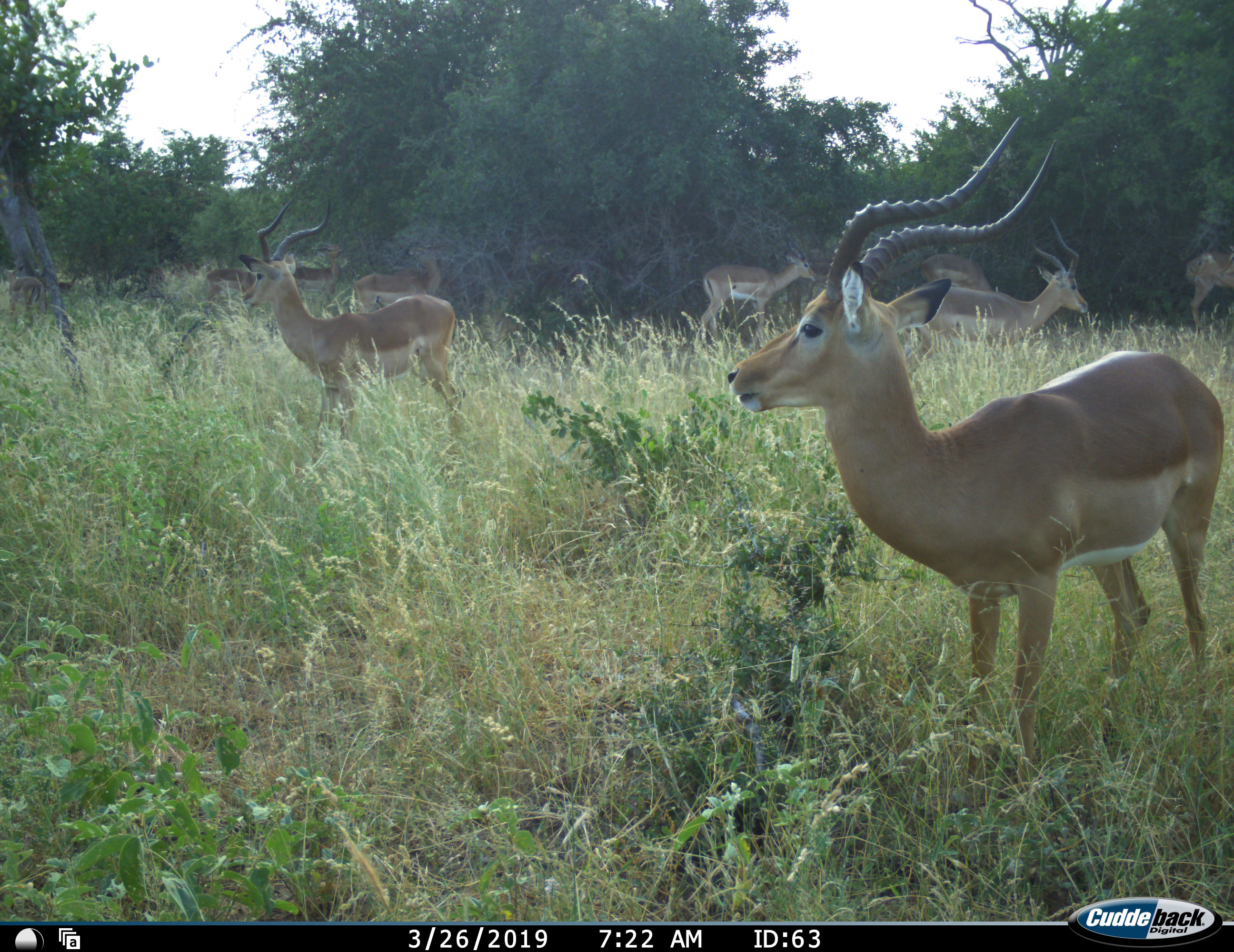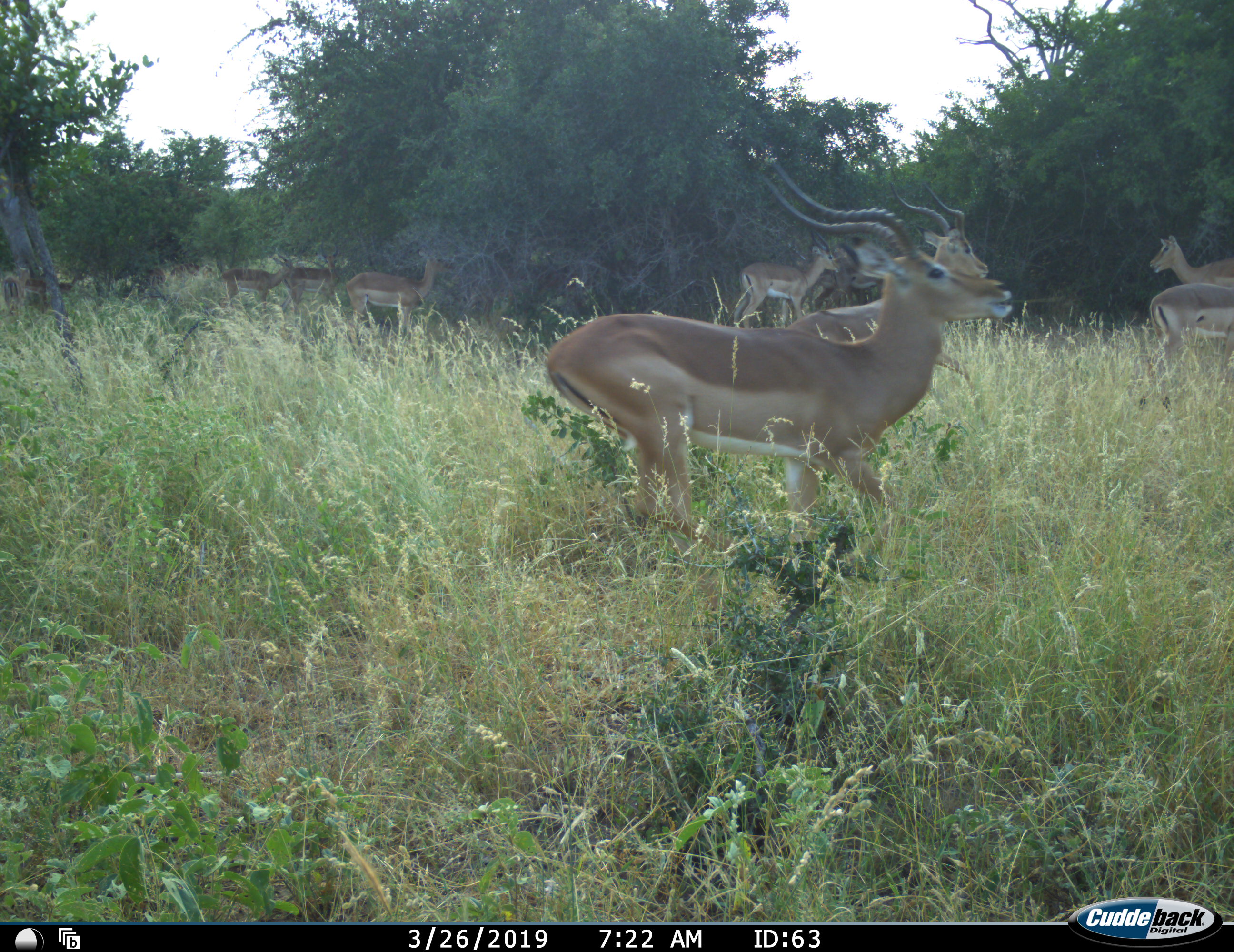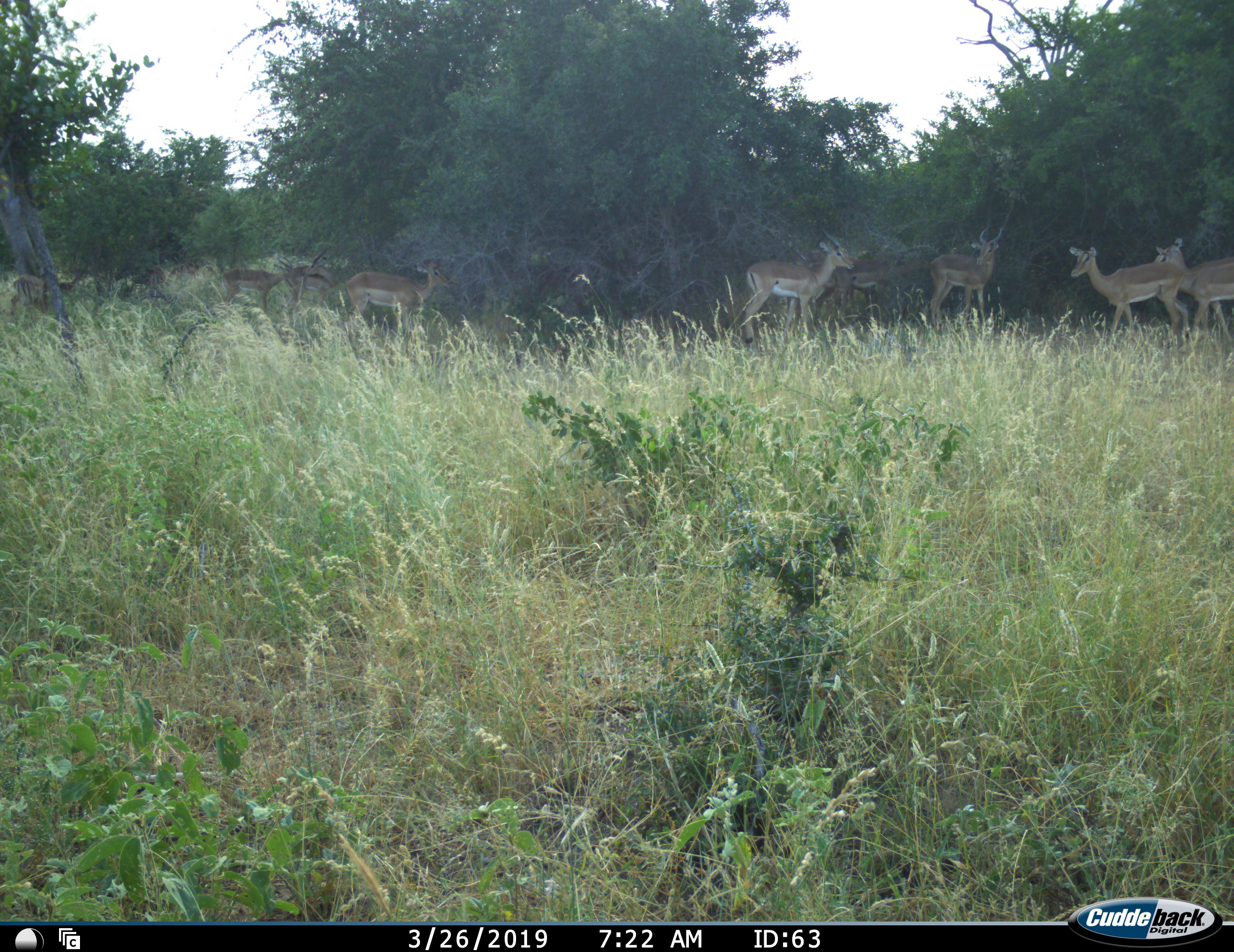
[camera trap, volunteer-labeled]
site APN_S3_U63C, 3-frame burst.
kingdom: Animalia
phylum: Chordata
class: Mammalia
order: Artiodactyla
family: Bovidae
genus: Aepyceros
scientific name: Aepyceros melampus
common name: impala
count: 11-50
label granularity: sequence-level